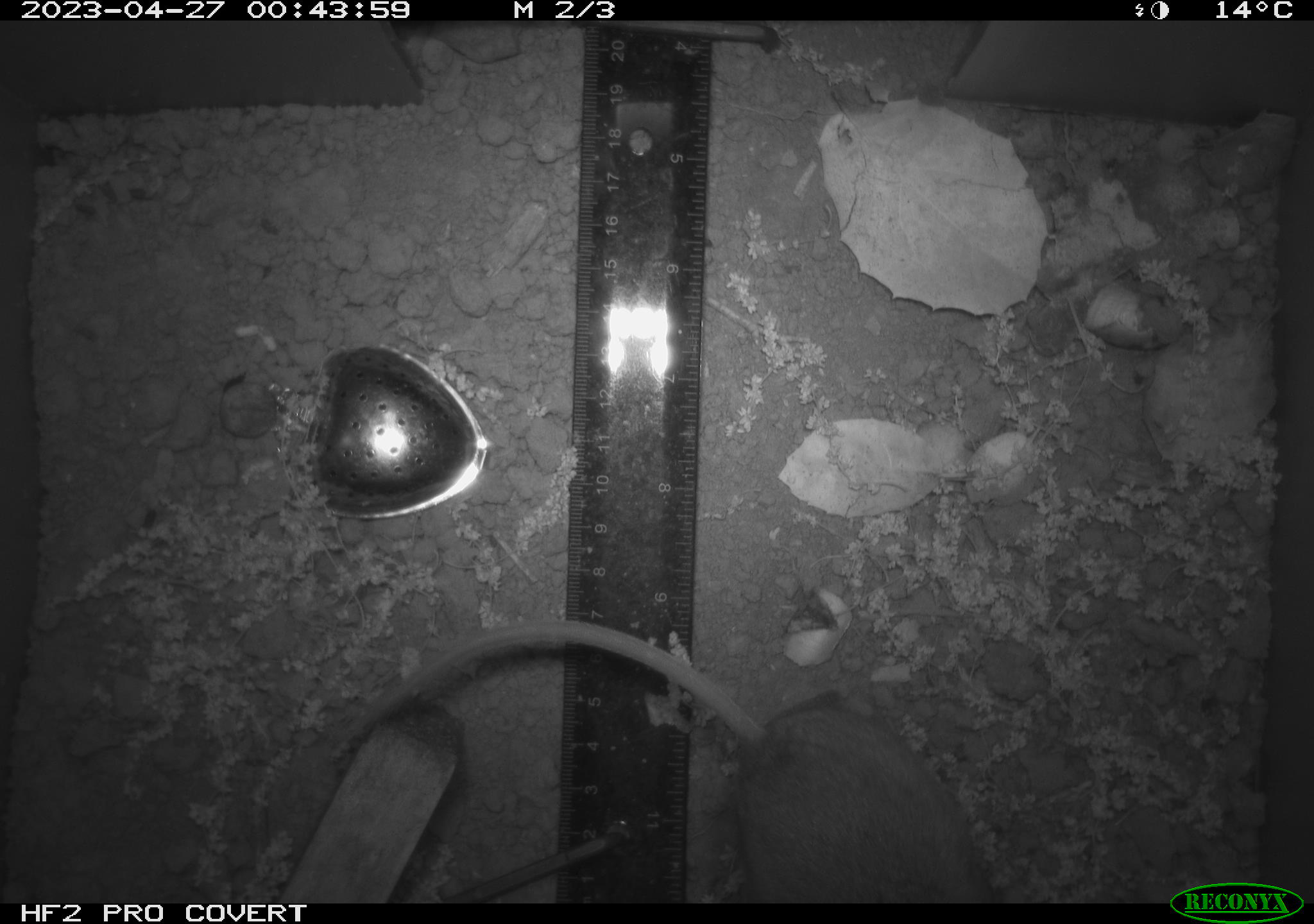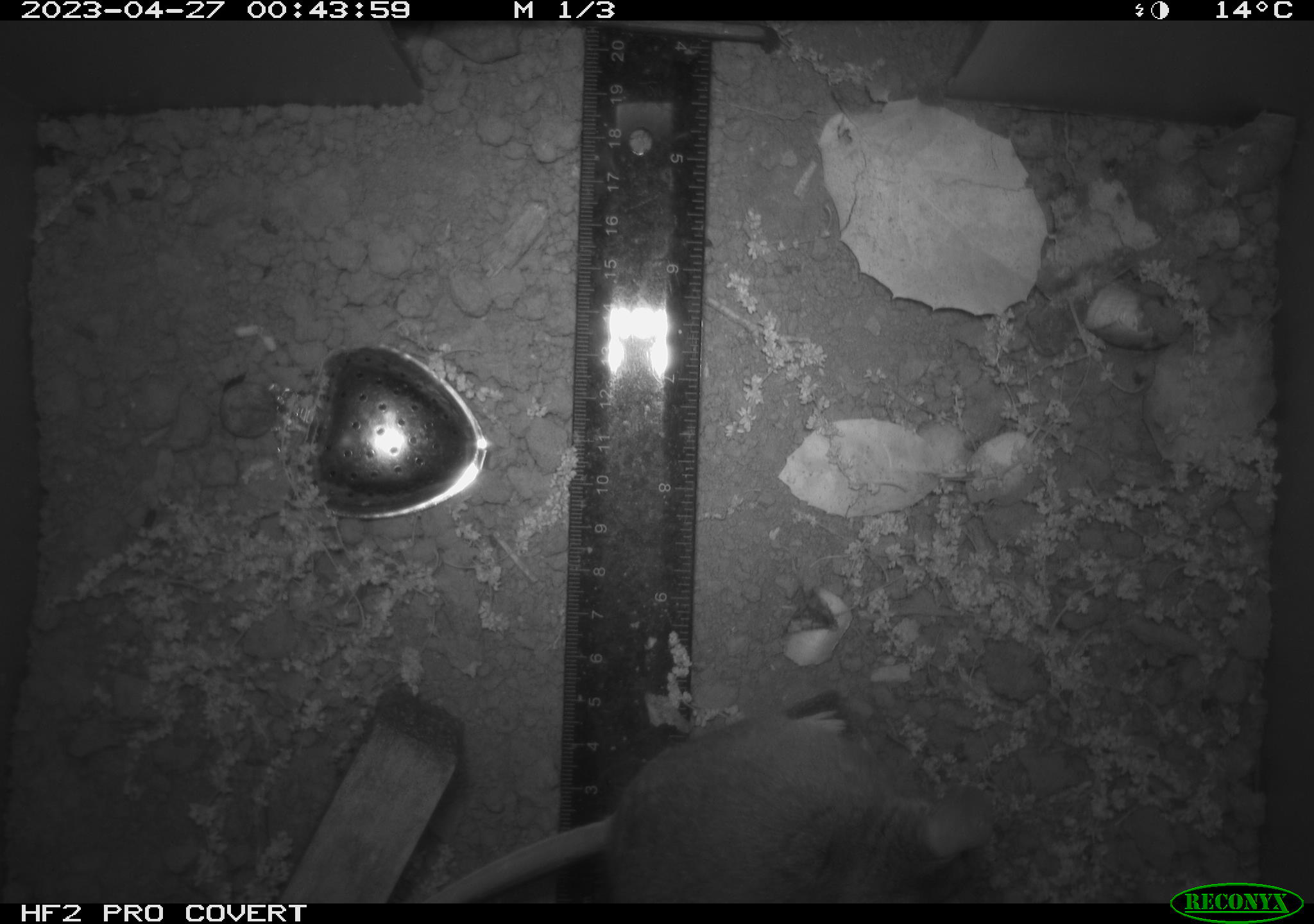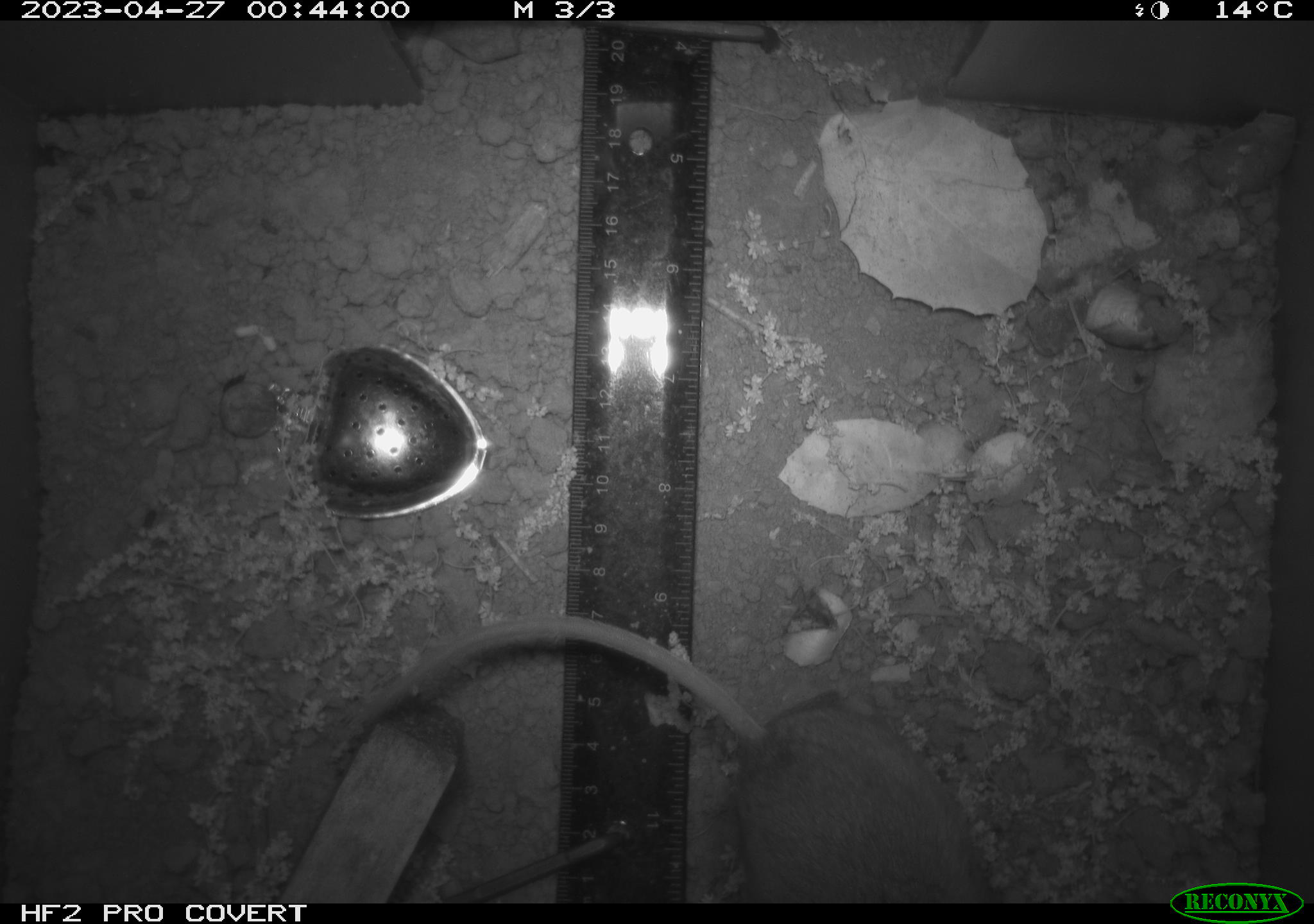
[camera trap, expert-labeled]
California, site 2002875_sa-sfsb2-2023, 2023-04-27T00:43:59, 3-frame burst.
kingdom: Animalia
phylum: Chordata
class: Mammalia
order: Rodentia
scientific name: Rodentia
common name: mouse species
Mouse species (Rodentia).